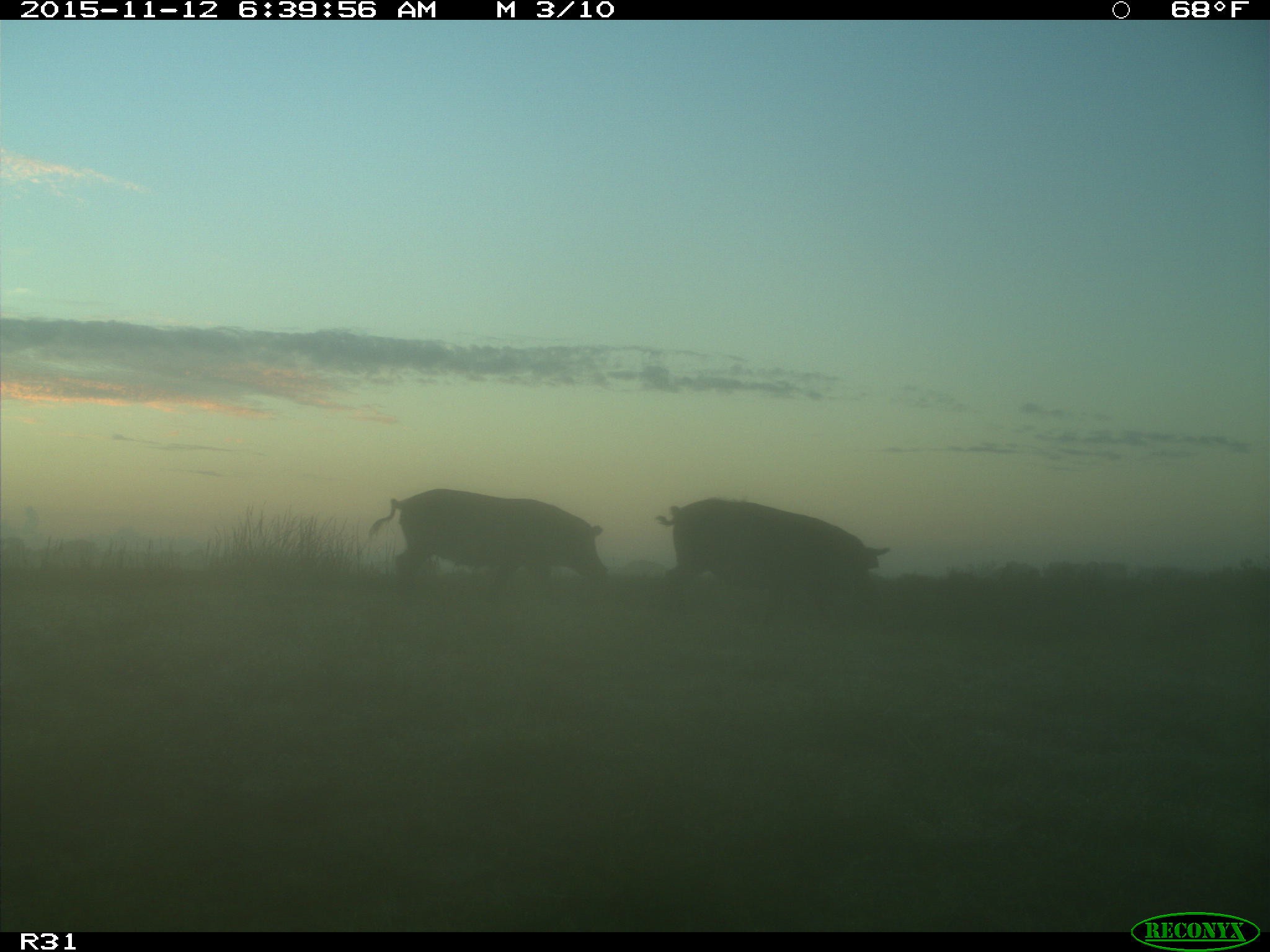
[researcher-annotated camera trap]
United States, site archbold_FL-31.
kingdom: Animalia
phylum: Chordata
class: Mammalia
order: Artiodactyla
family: Suidae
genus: Sus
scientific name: Sus scrofa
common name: wild boar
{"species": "Sus scrofa (wild boar)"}